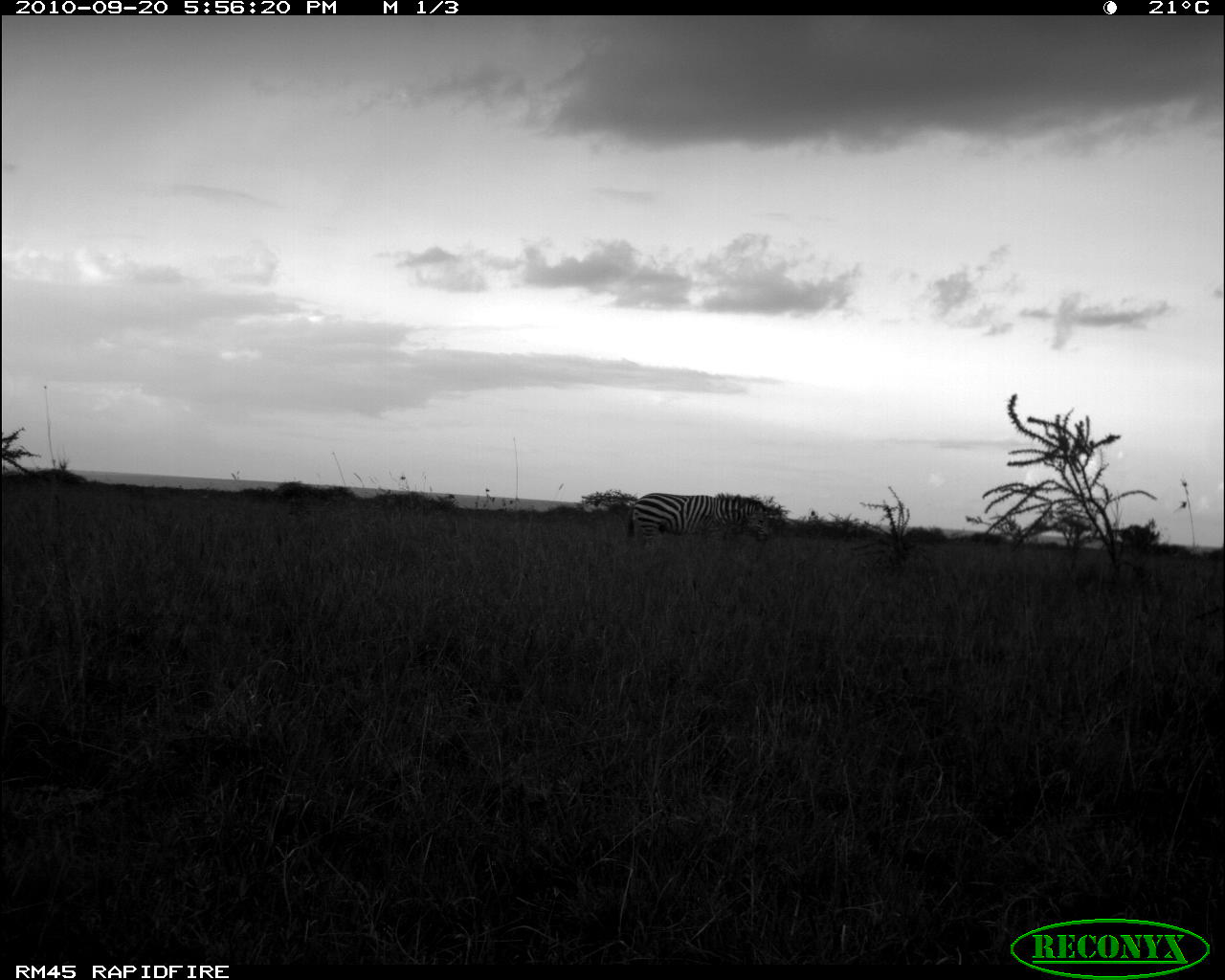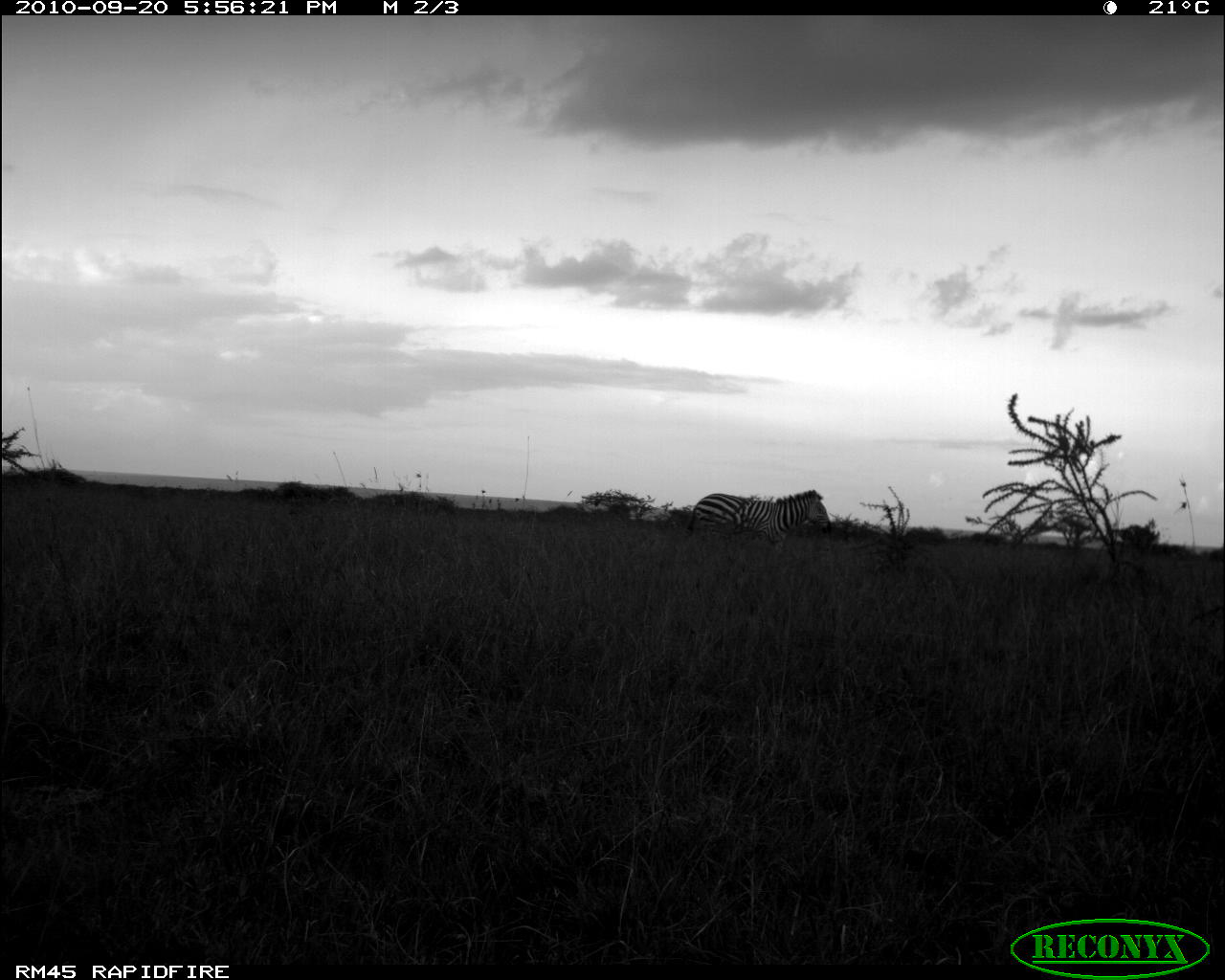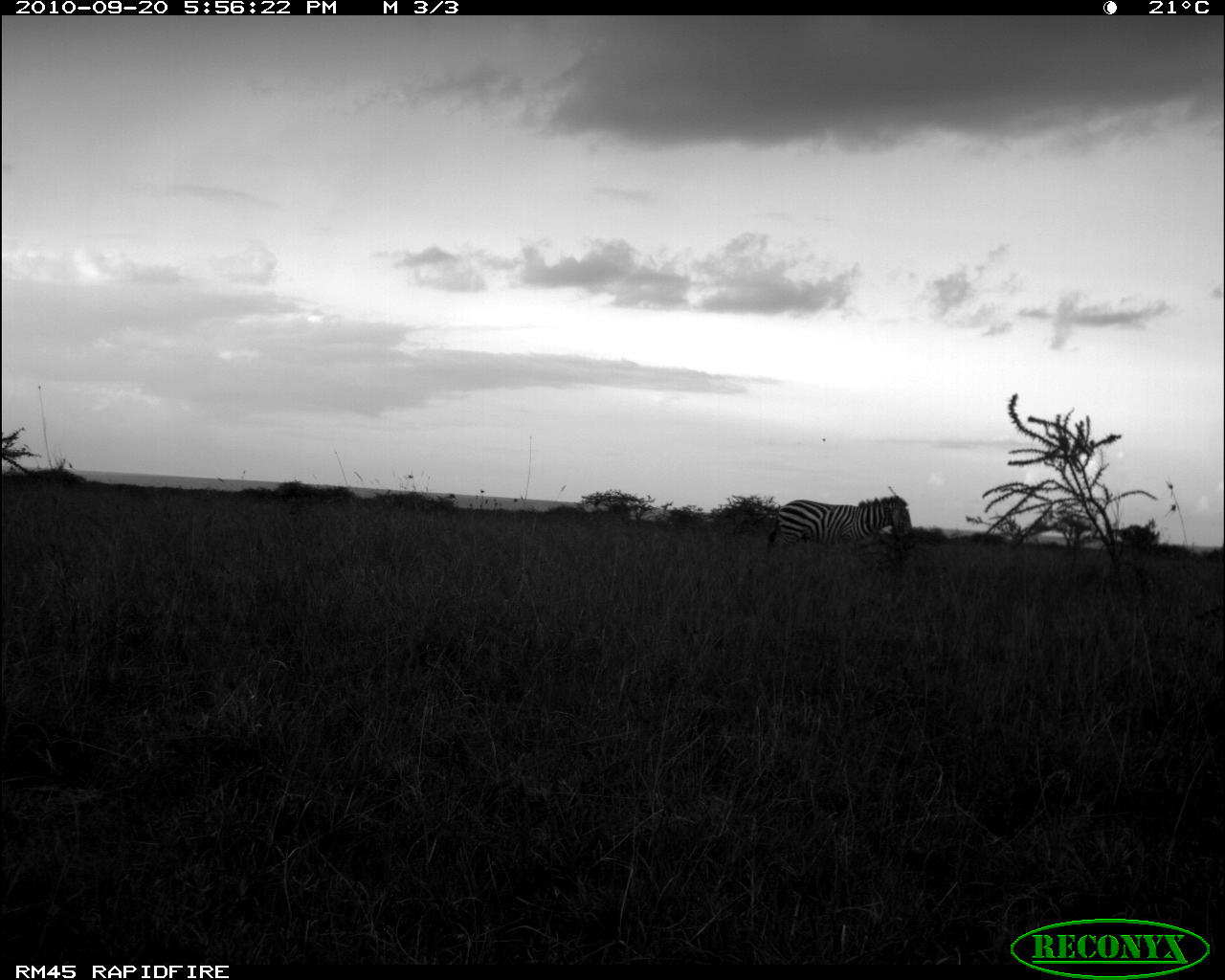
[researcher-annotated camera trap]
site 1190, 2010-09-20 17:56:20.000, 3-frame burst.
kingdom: Animalia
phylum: Chordata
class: Mammalia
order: Perissodactyla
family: Equidae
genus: Equus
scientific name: Equus quagga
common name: plains zebra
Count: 1.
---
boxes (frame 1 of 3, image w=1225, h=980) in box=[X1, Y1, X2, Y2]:
equus quagga: box=[627, 490, 768, 551]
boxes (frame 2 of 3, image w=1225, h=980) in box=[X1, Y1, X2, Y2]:
equus quagga: box=[687, 490, 831, 552]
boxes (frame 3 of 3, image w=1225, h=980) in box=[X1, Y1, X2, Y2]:
equus quagga: box=[768, 496, 914, 551]